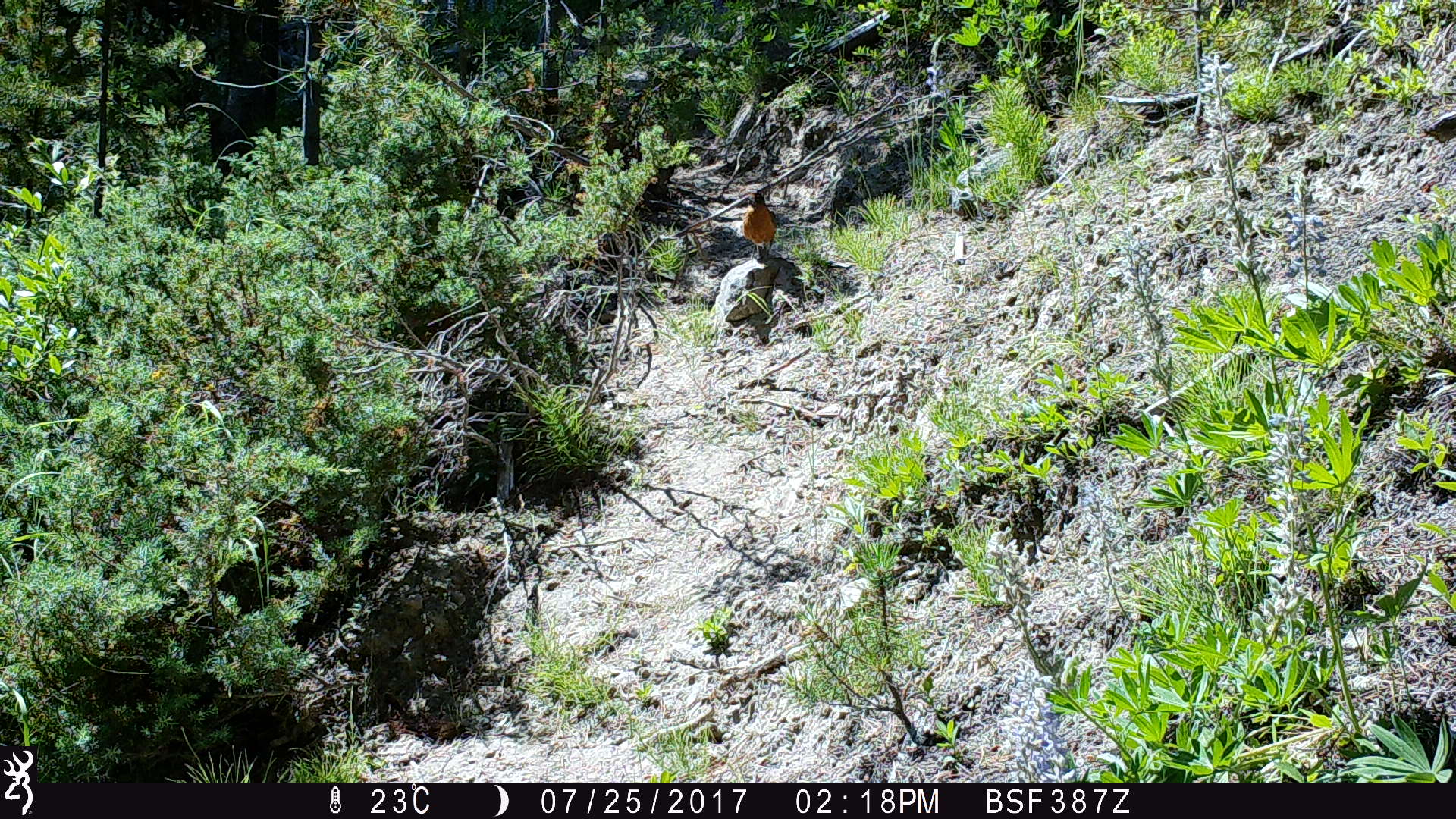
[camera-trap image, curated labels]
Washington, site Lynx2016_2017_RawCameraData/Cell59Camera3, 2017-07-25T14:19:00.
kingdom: Animalia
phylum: Chordata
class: Aves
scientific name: Aves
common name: birds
Aves (birds). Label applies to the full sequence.